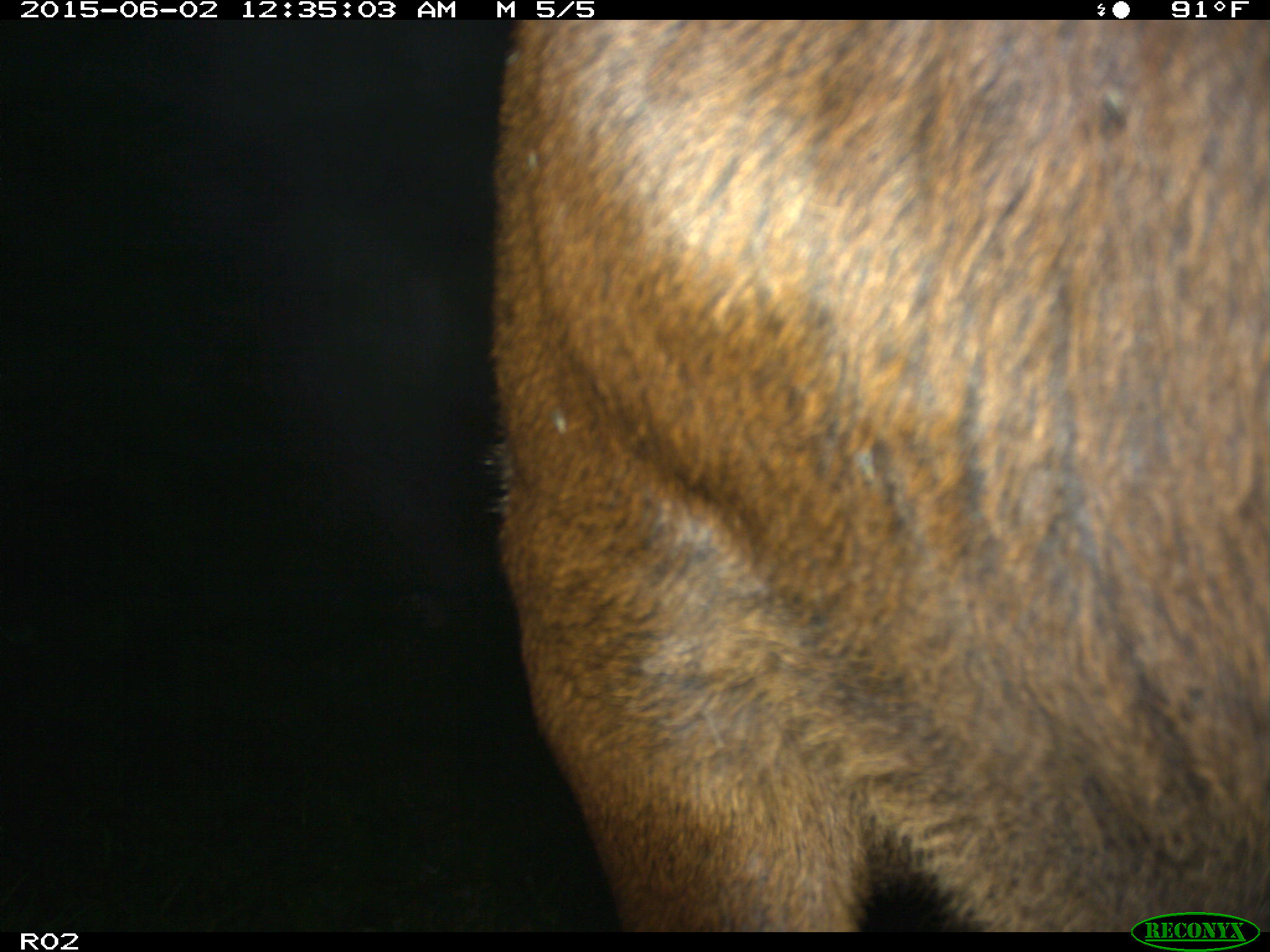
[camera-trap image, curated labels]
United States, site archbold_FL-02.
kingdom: Animalia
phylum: Chordata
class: Mammalia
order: Artiodactyla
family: Bovidae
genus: Bos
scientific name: Bos taurus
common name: domestic cow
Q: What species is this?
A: Bos taurus (domestic cow).